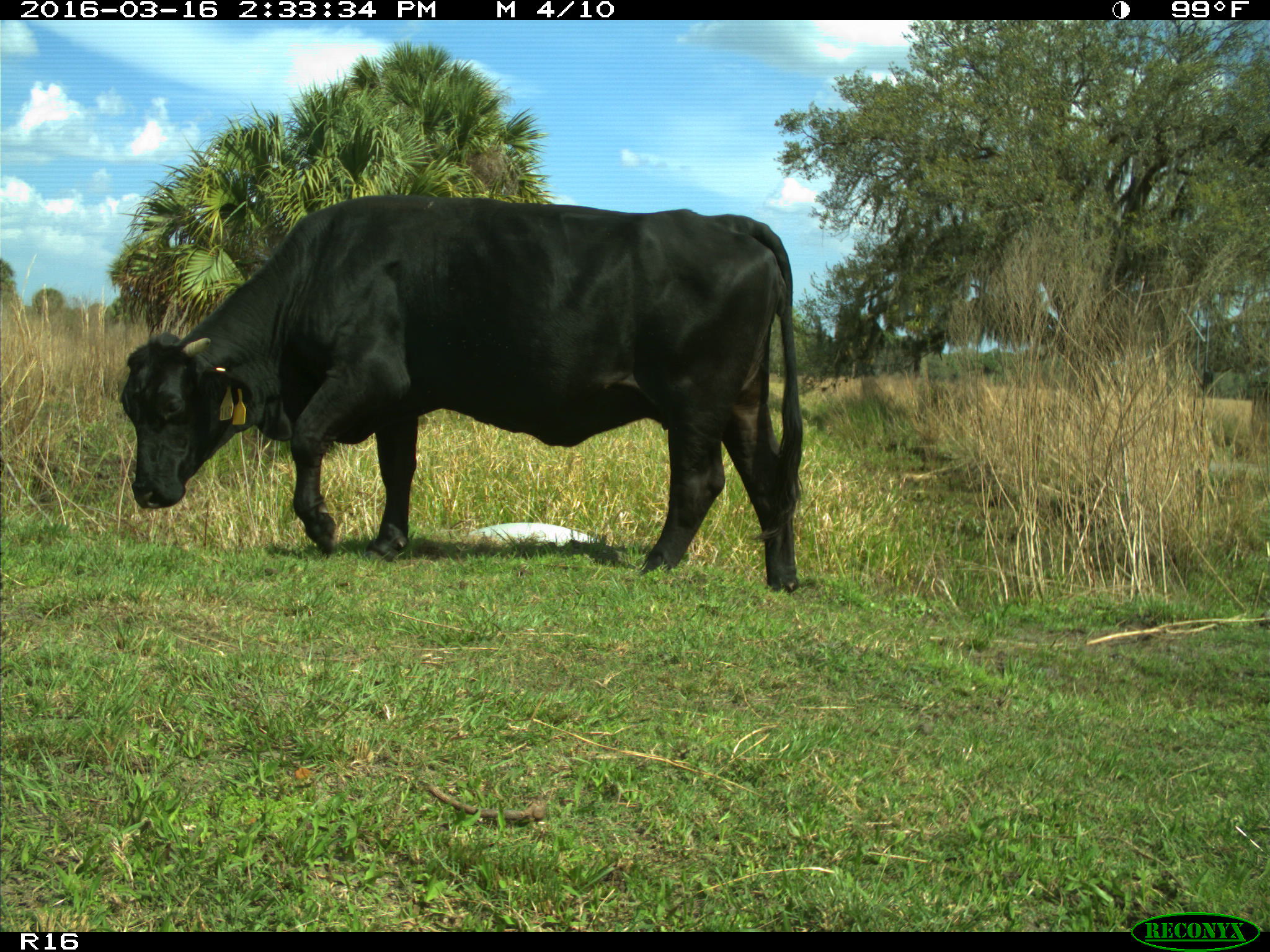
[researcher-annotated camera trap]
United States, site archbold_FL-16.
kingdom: Animalia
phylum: Chordata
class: Mammalia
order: Artiodactyla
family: Bovidae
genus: Bos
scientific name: Bos taurus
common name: domestic cow